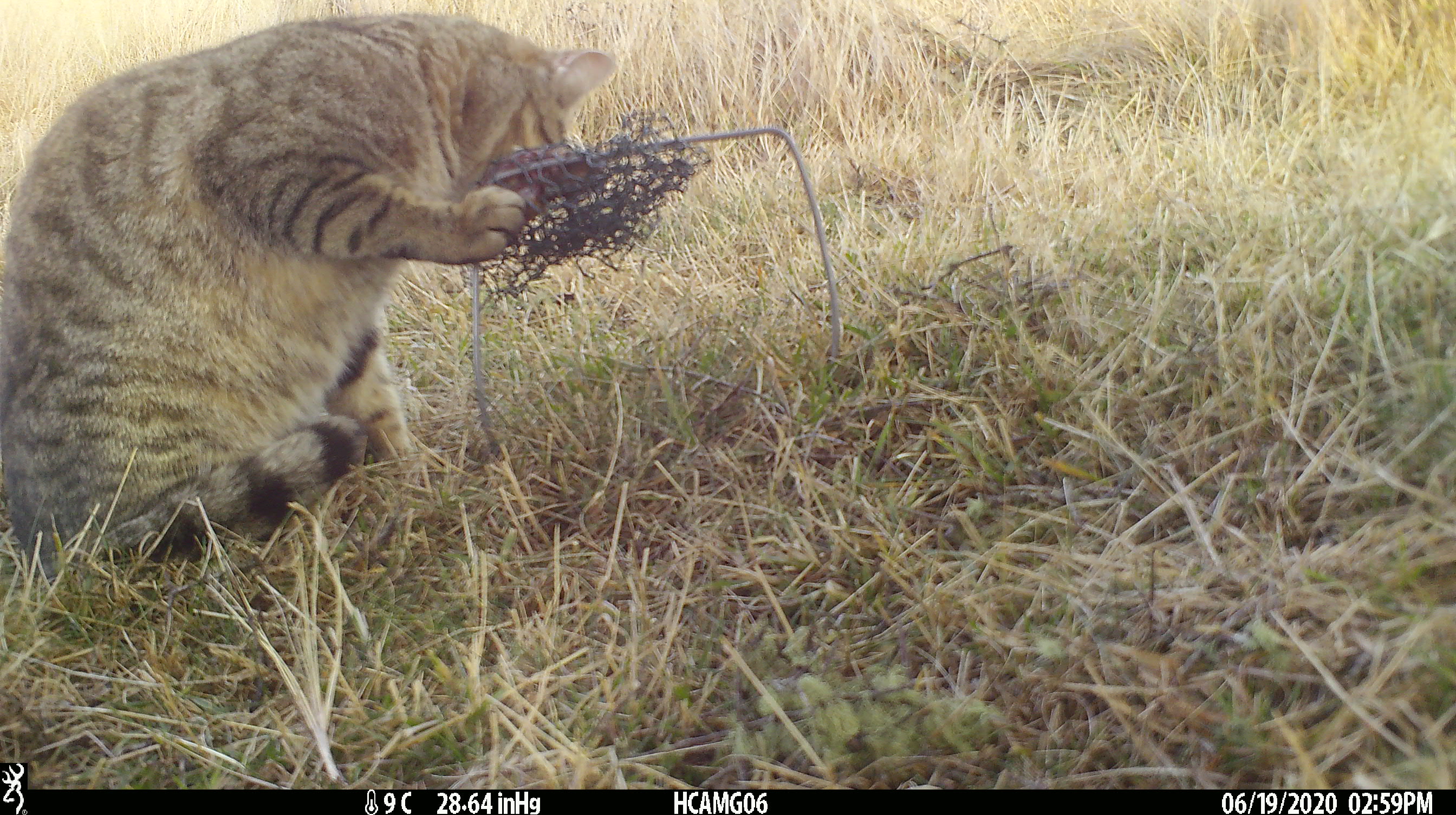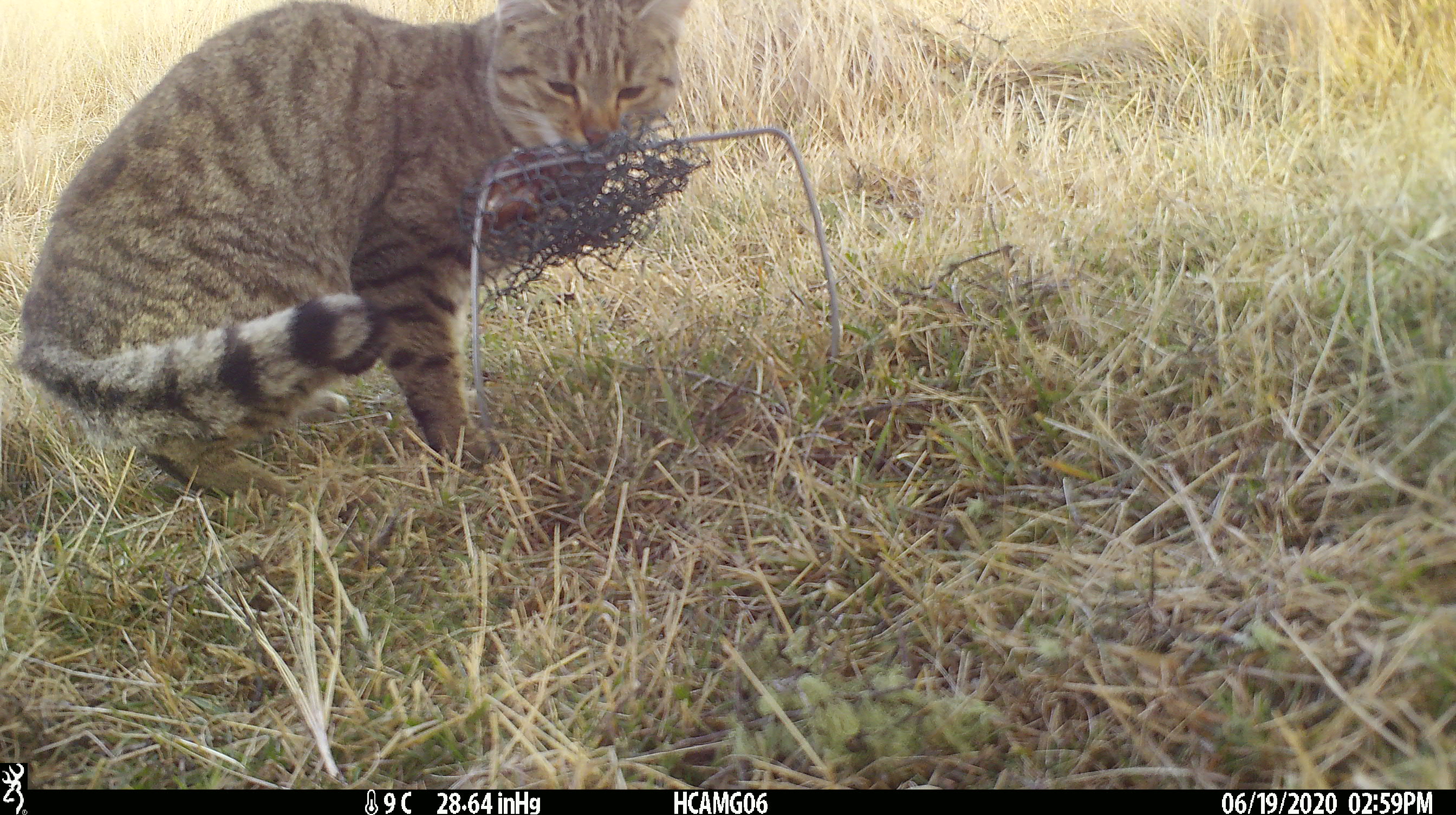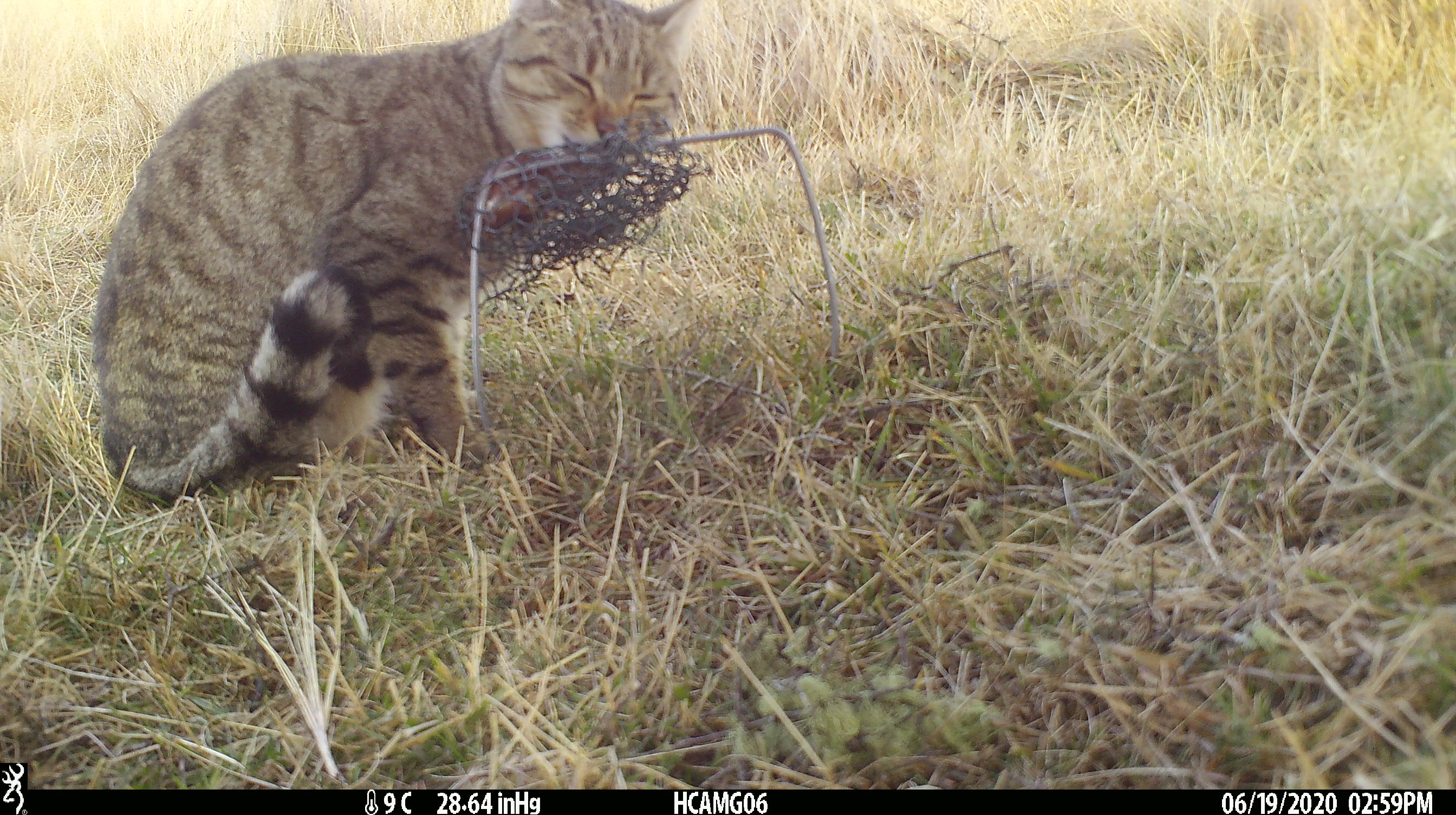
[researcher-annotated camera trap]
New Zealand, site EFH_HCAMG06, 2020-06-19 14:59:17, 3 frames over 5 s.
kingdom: Animalia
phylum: Chordata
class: Mammalia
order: Carnivora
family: Felidae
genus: Felis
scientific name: Felis catus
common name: domestic cat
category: cat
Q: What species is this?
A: Cat (domestic cat) (Felis catus).